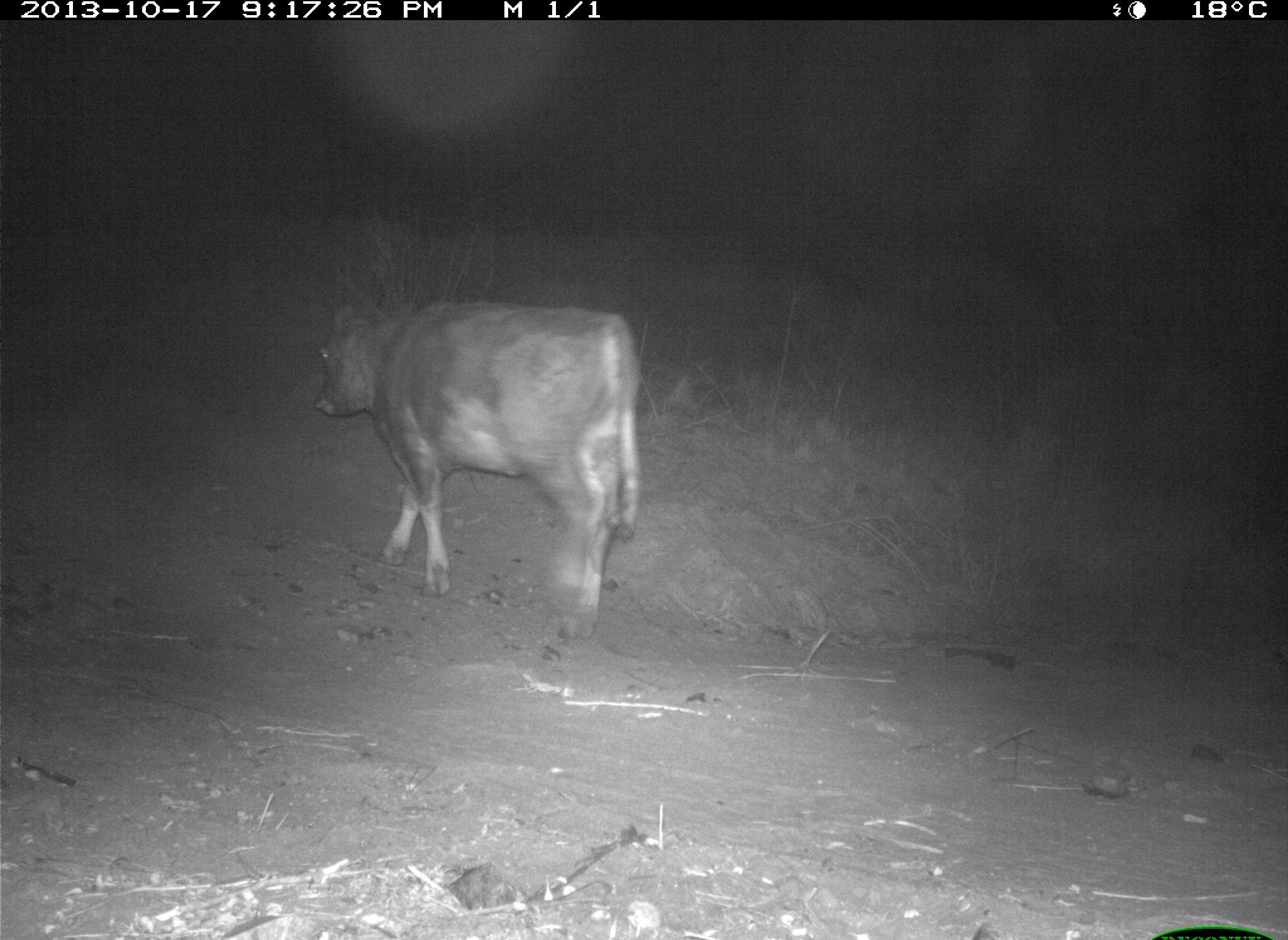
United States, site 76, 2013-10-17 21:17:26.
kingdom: Animalia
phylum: Chordata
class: Mammalia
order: Artiodactyla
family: Bovidae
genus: Bos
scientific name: Bos taurus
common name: cow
Cow (Bos taurus).